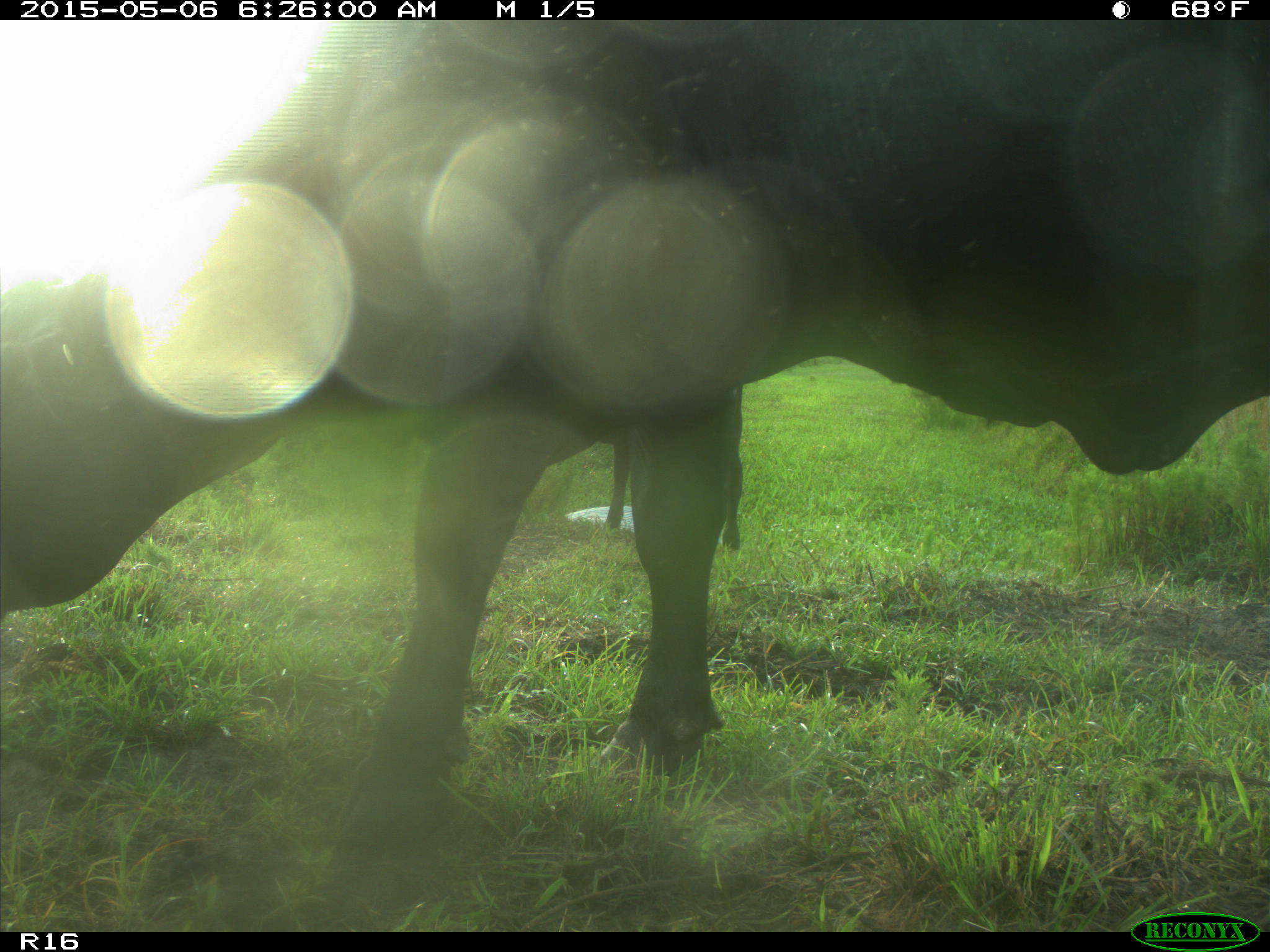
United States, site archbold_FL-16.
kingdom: Animalia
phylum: Chordata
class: Mammalia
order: Artiodactyla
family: Suidae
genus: Sus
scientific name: Sus scrofa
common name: wild boar